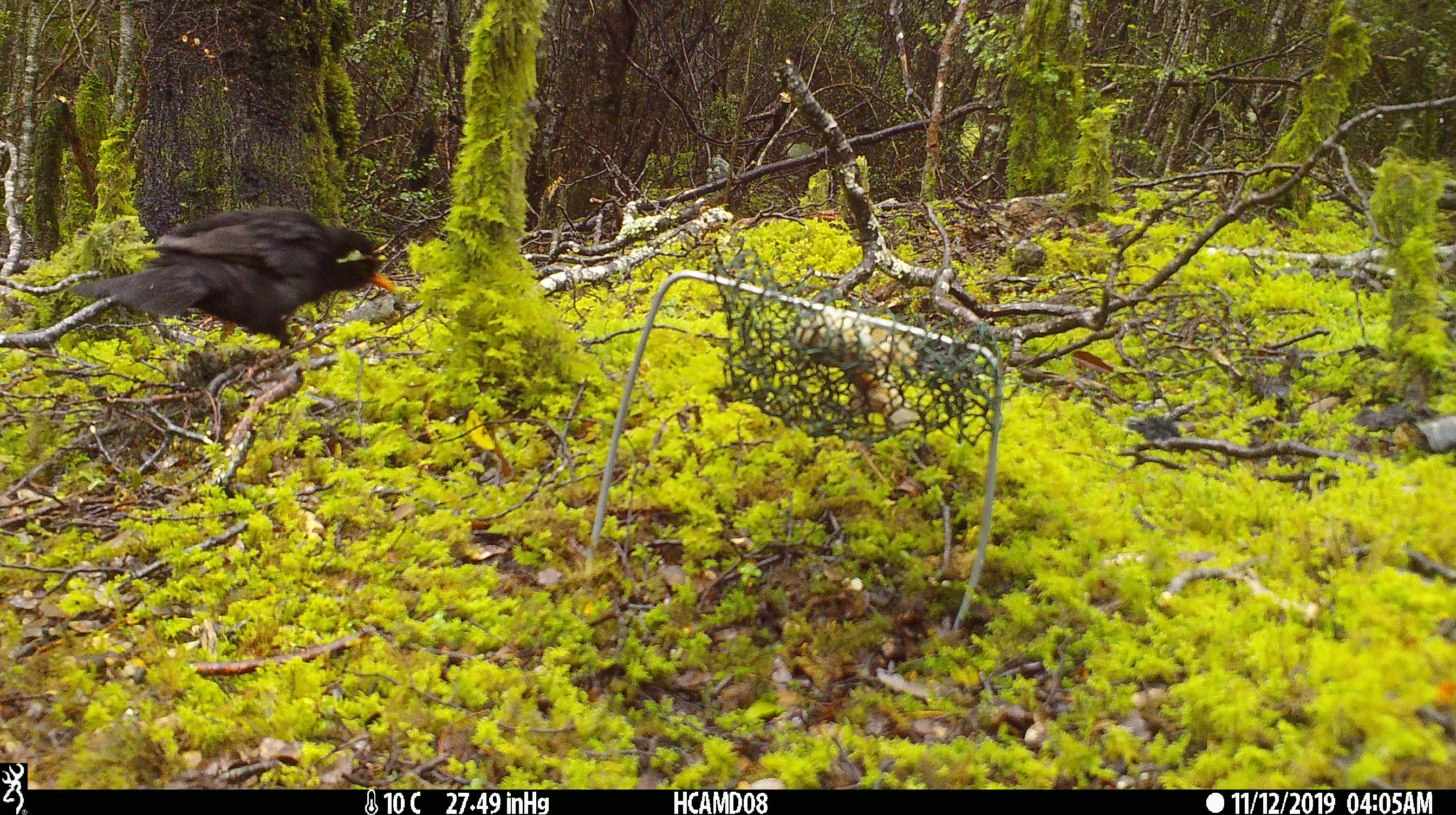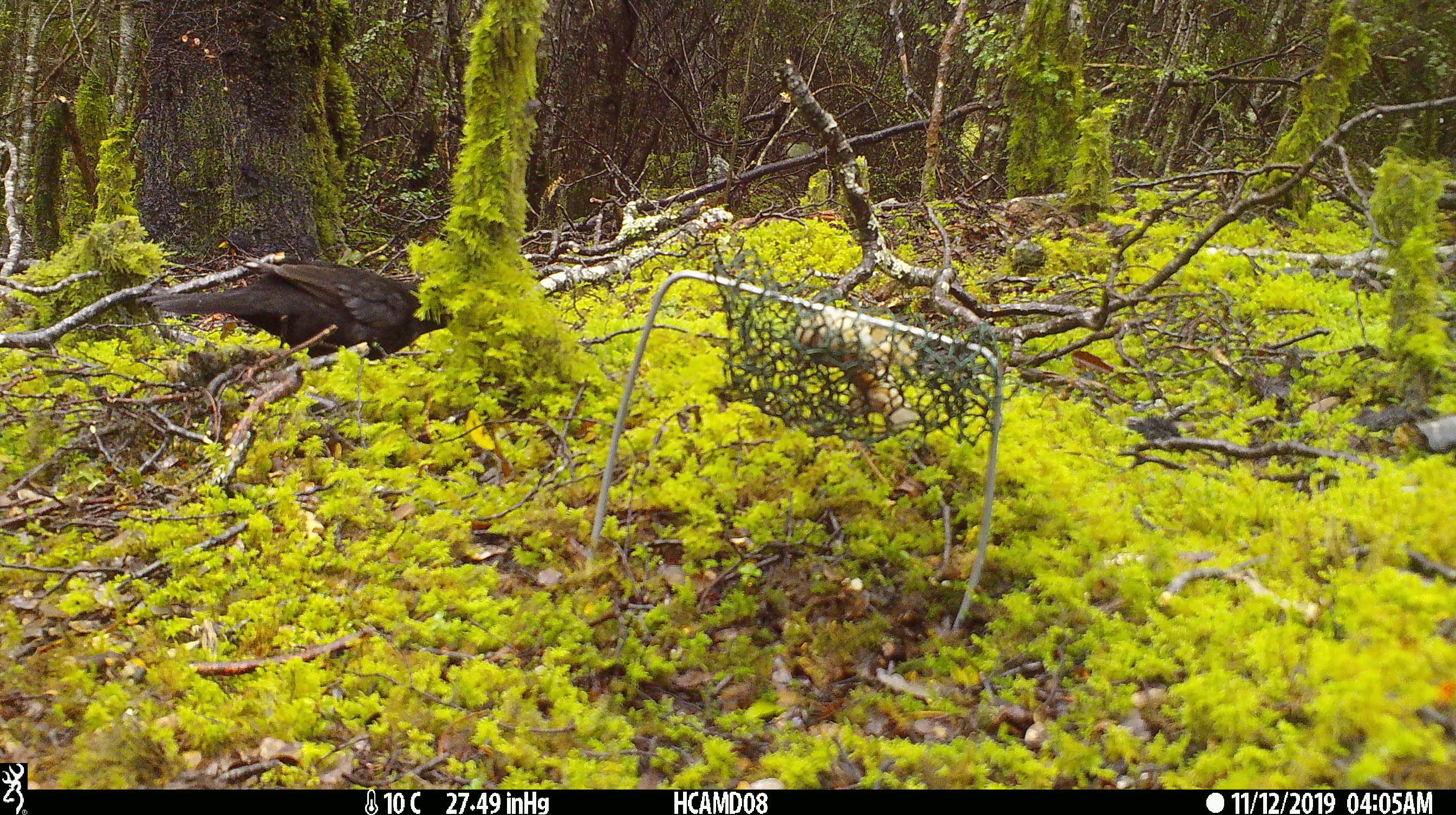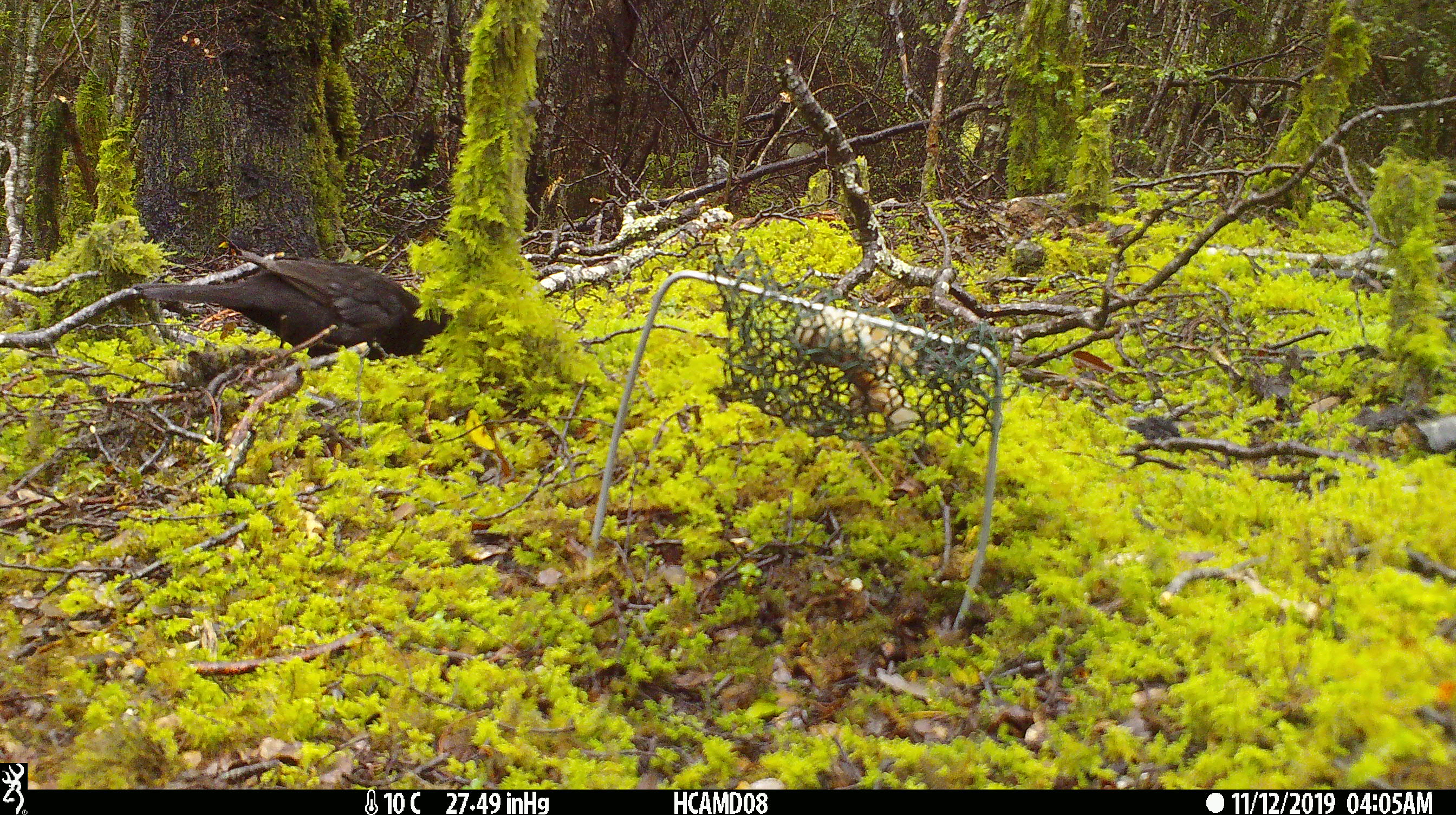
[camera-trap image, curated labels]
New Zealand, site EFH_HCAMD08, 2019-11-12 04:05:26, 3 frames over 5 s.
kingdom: Animalia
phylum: Chordata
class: Aves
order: Passeriformes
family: Turdidae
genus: Turdus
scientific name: Turdus merula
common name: eurasian blackbird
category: blackbird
Blackbird (eurasian blackbird) (Turdus merula).